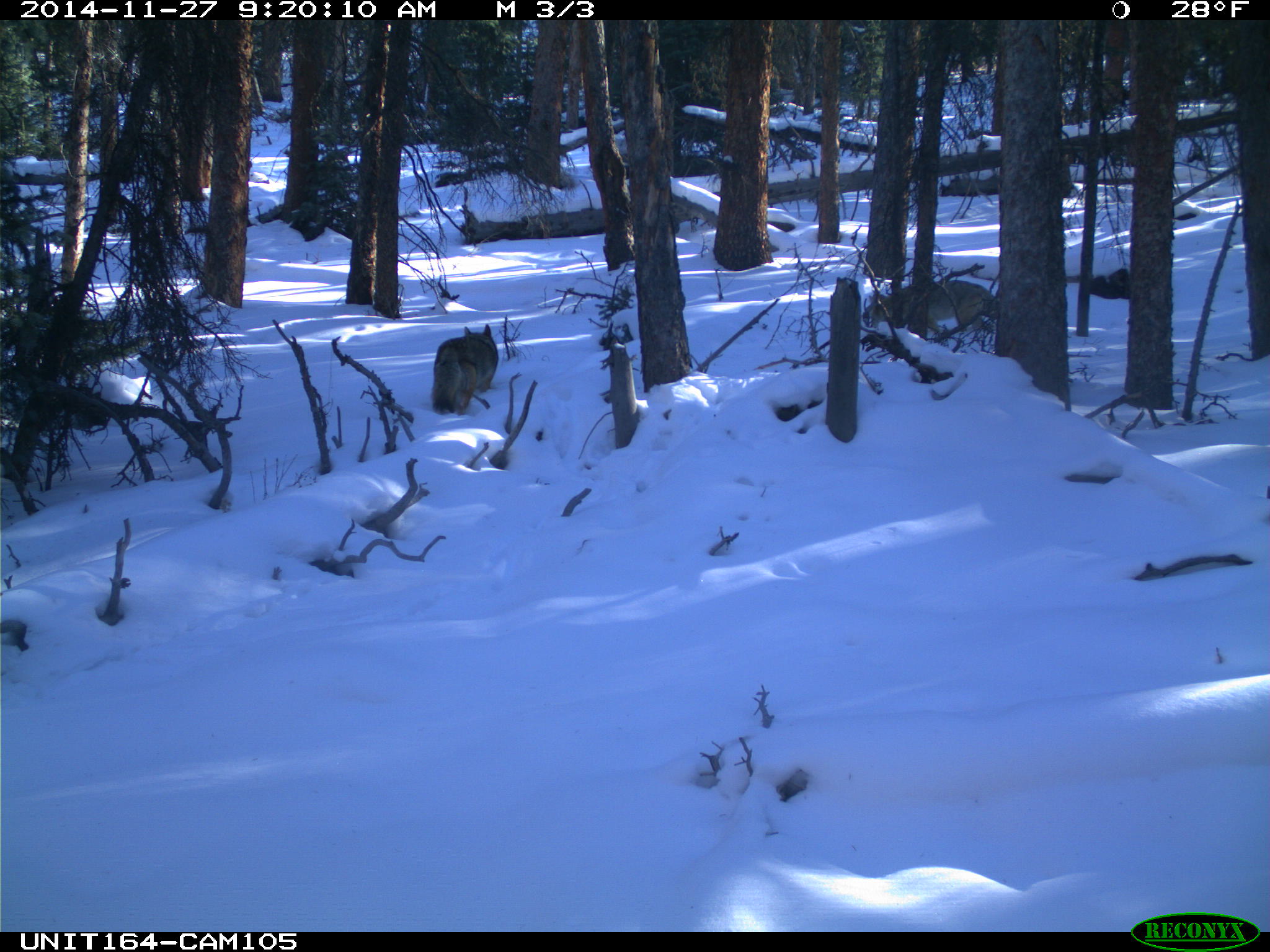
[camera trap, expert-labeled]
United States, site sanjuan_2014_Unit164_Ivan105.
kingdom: Animalia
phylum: Chordata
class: Mammalia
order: Carnivora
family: Canidae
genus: Canis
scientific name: Canis latrans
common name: coyote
Canis latrans (coyote).